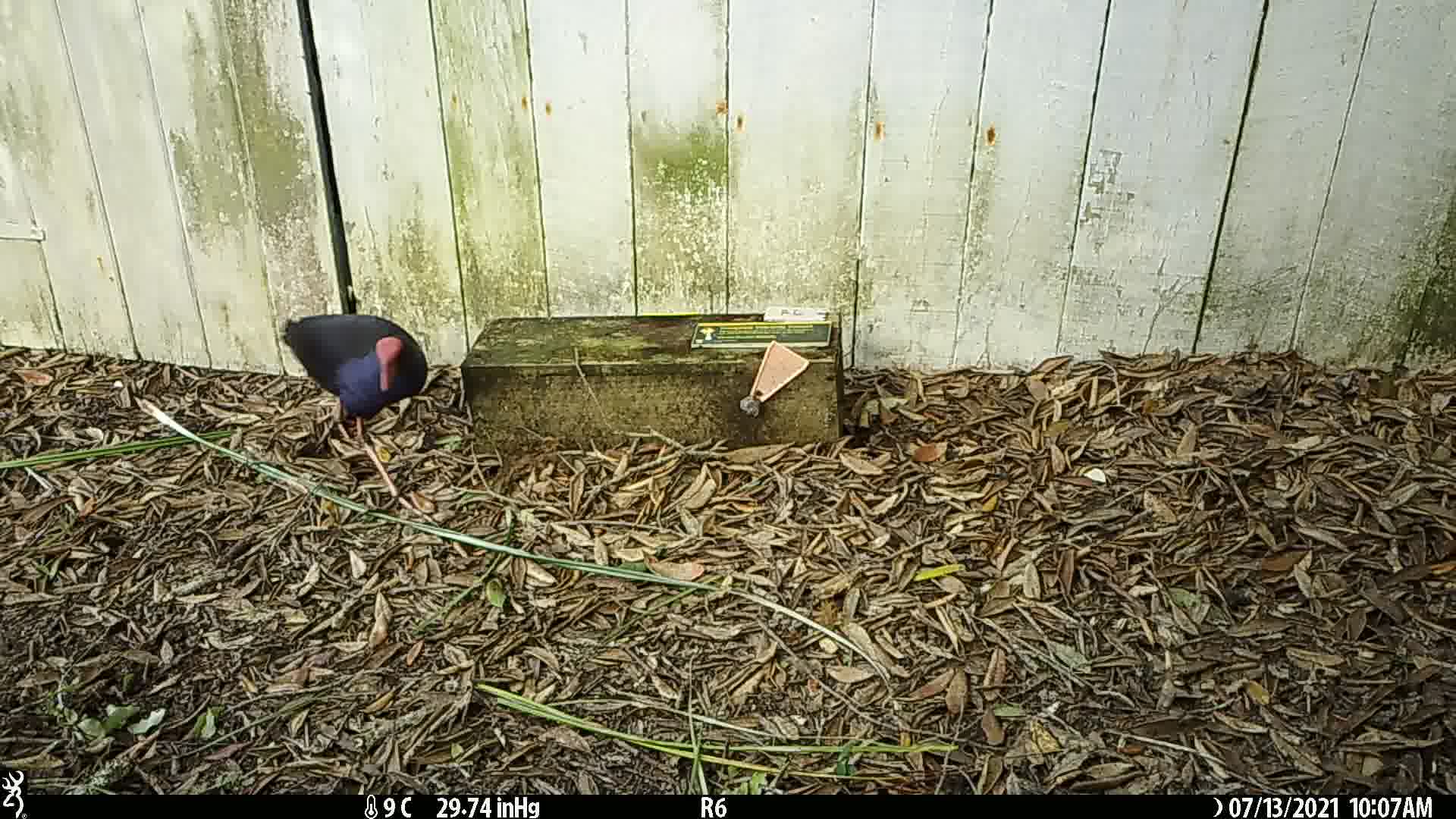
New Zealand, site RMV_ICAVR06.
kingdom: Animalia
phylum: Chordata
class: Aves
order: Gruiformes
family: Rallidae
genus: Porphyrio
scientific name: Porphyrio melanotus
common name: australasian swamphen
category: pukeko